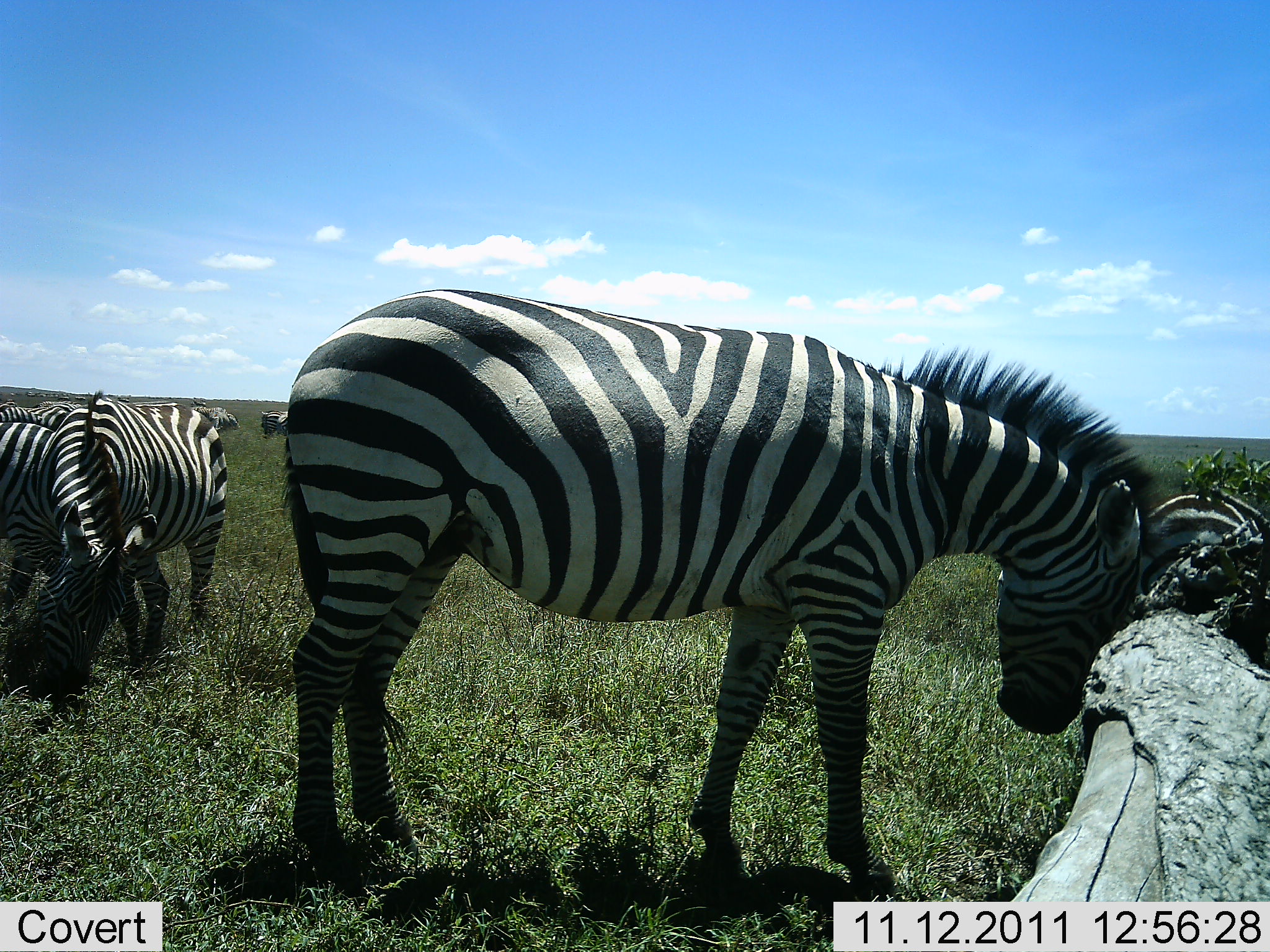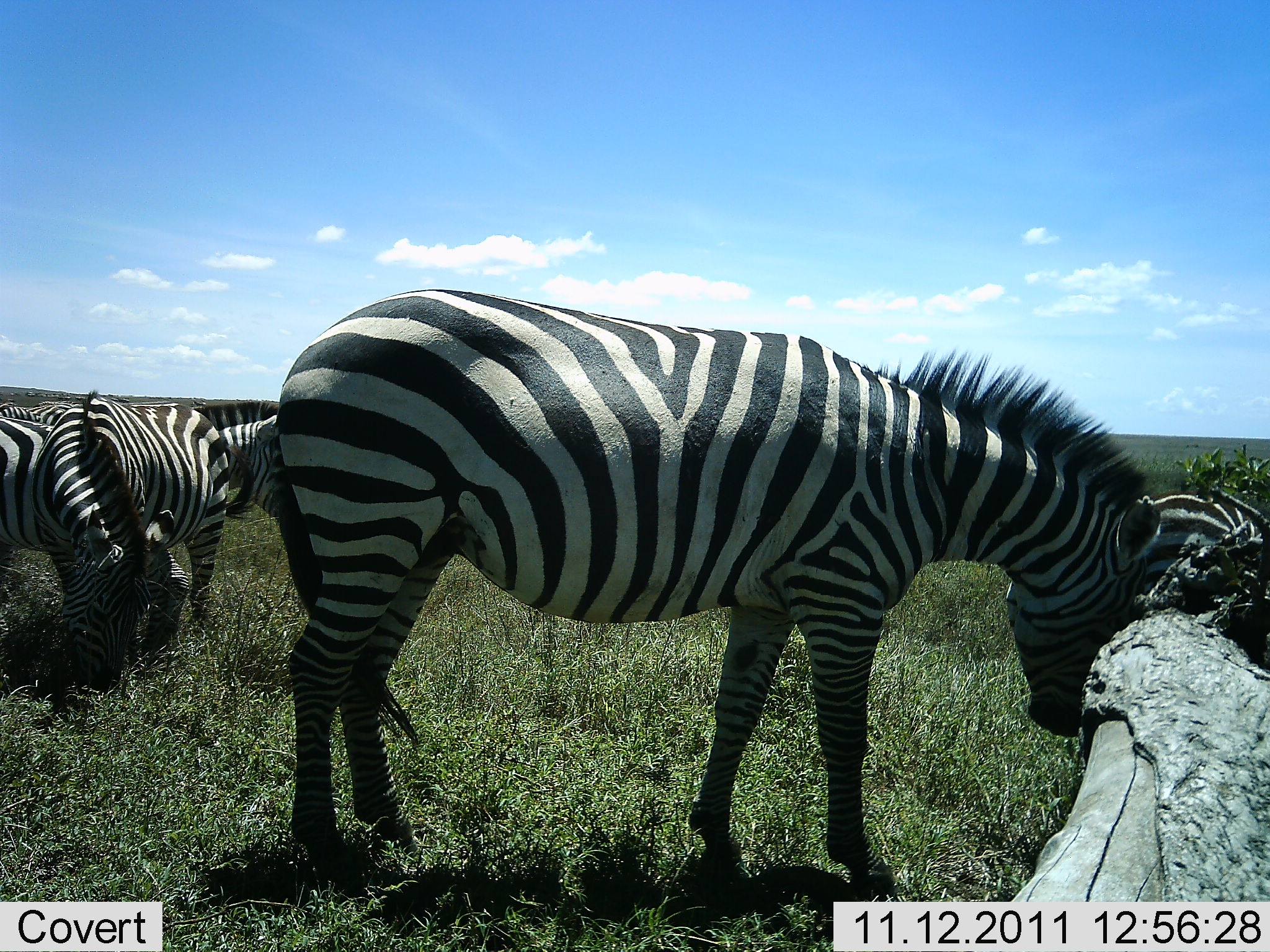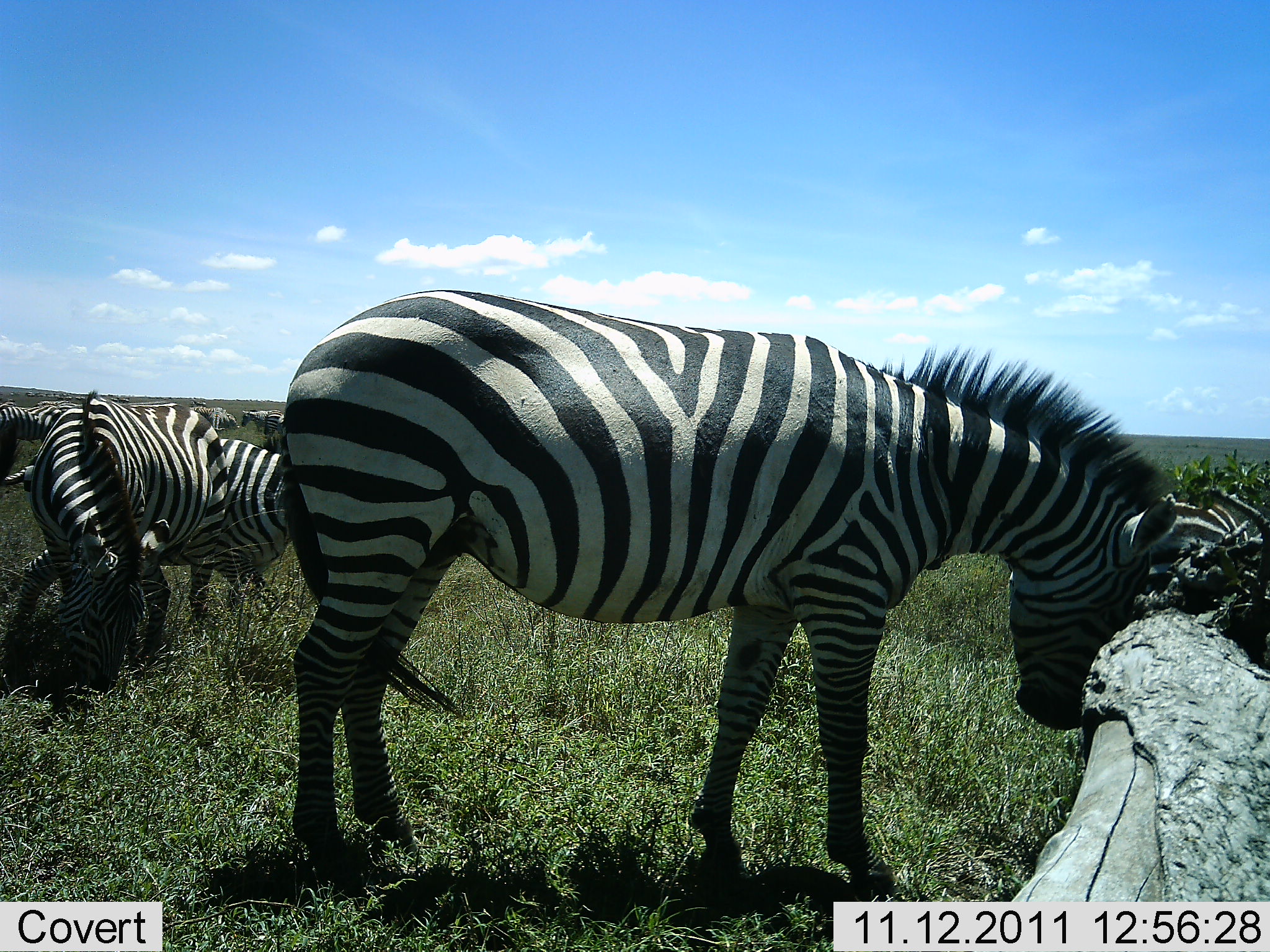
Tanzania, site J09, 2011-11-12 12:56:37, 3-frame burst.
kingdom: Animalia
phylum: Chordata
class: Mammalia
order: Perissodactyla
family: Equidae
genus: Equus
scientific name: Equus quagga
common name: plains zebra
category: zebra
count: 5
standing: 33%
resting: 25%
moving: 17%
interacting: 8%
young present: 0%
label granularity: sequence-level